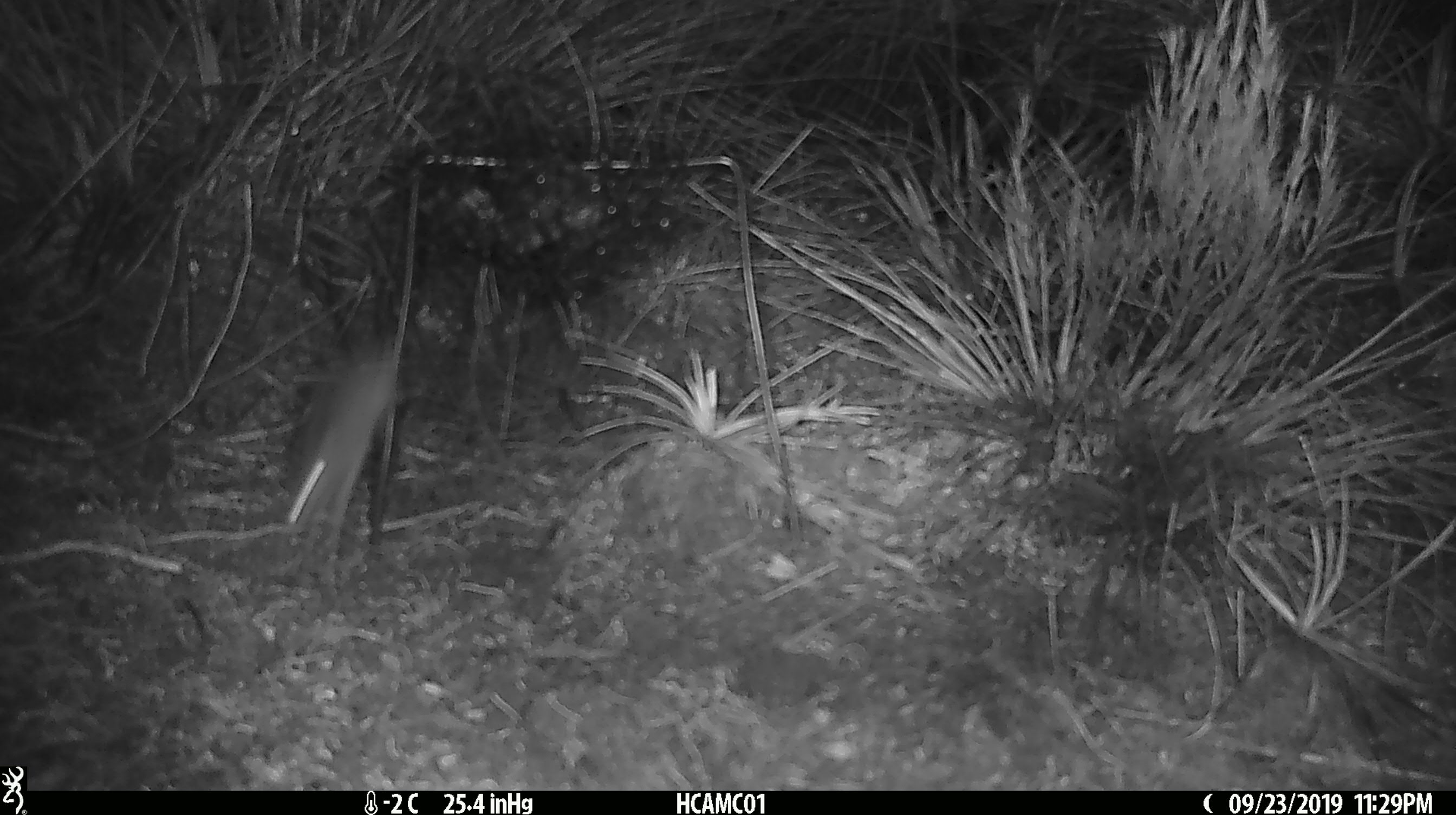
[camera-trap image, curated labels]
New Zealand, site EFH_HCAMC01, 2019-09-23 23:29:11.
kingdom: Animalia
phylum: Chordata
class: Mammalia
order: Rodentia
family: Muridae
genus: Mus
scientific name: Mus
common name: mouse